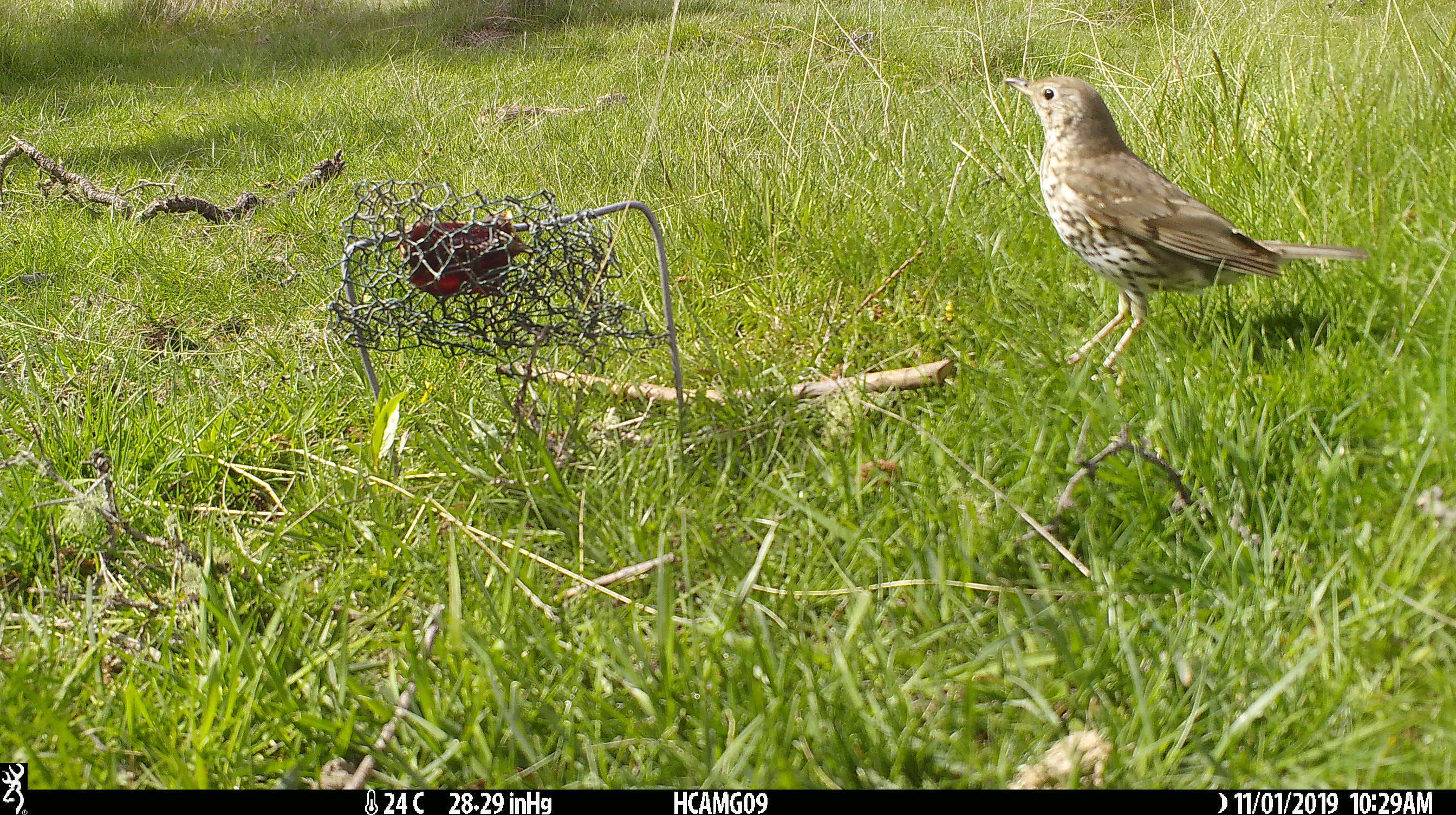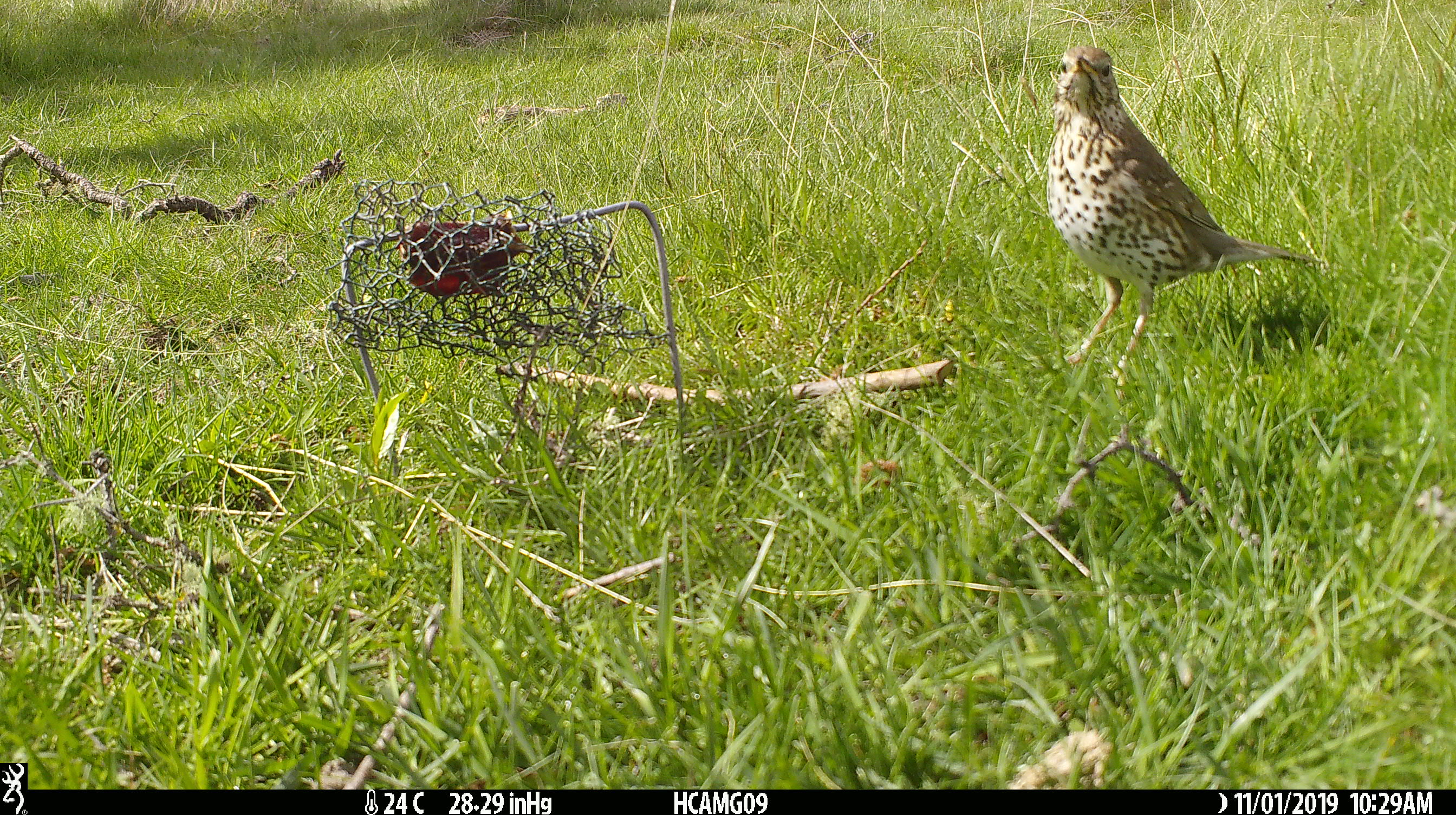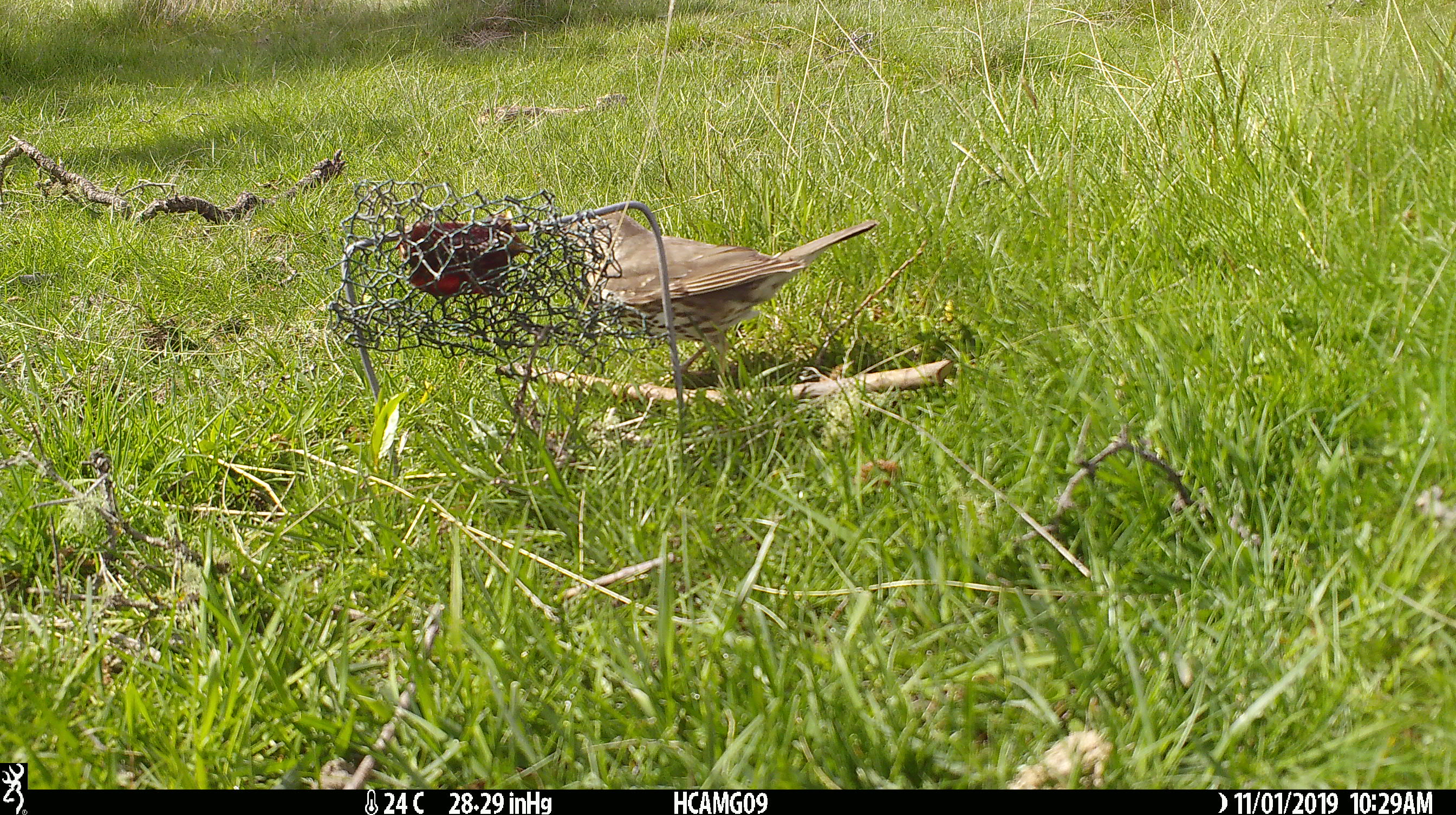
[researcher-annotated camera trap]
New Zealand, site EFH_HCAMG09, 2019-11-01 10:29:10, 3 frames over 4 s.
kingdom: Animalia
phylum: Chordata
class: Aves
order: Passeriformes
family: Turdidae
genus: Turdus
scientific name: Turdus philomelos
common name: song thrush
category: thrush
Thrush (song thrush) (Turdus philomelos).